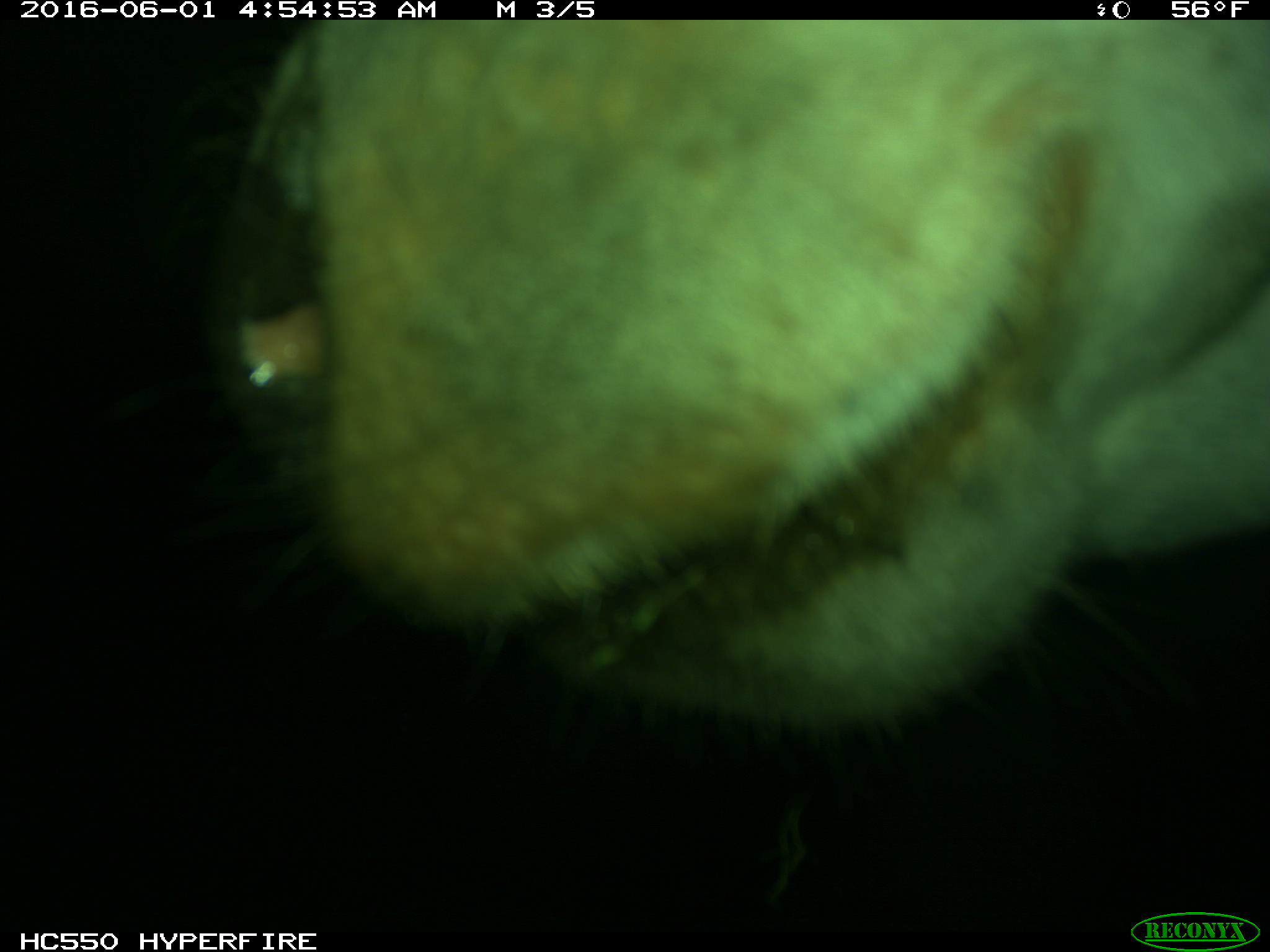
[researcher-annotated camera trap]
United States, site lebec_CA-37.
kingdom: Animalia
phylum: Chordata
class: Mammalia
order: Artiodactyla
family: Bovidae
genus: Bos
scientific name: Bos taurus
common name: domestic cow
Bos taurus (domestic cow).